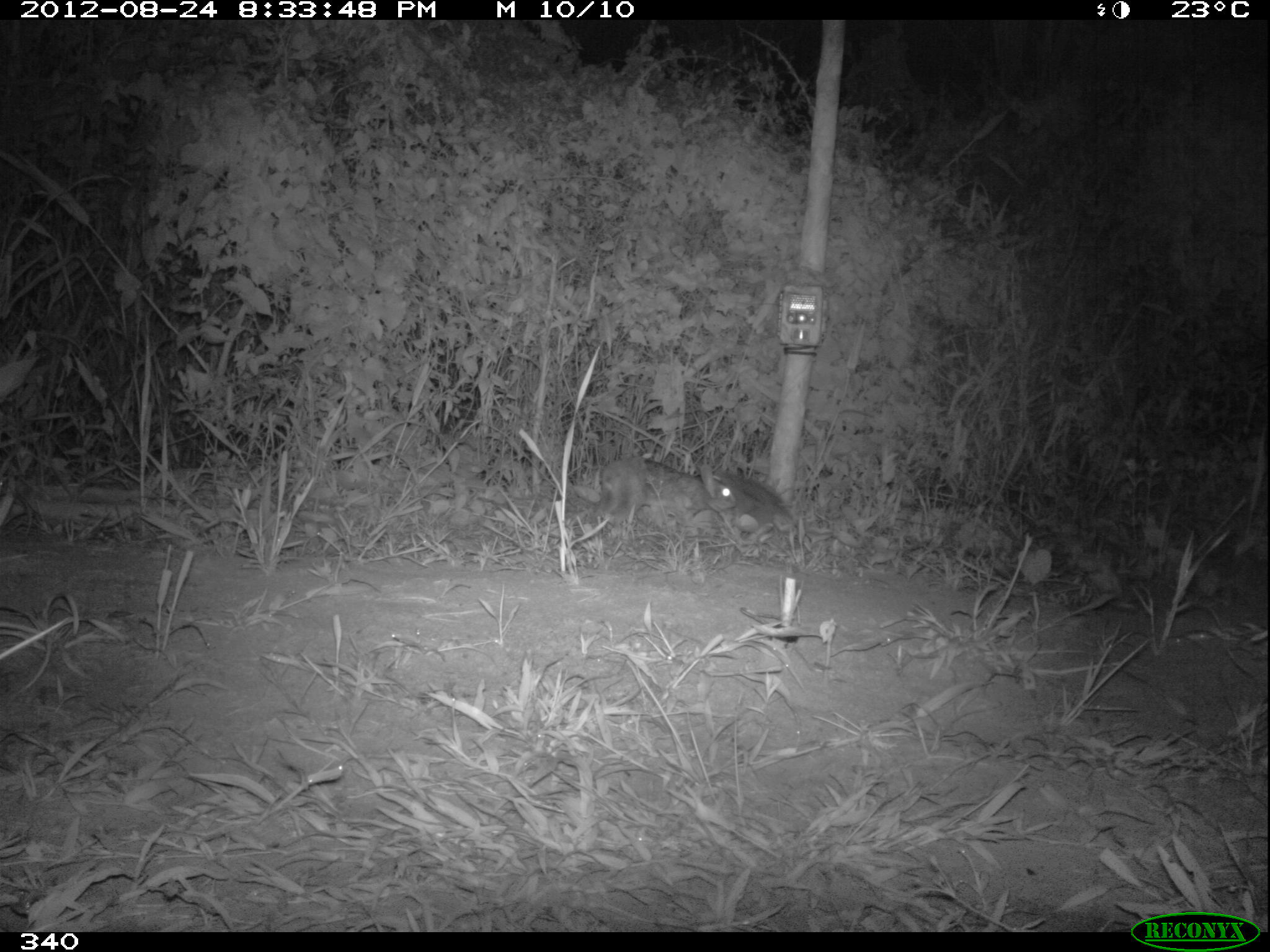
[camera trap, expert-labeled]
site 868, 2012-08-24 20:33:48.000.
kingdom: Animalia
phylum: Chordata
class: Mammalia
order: Lagomorpha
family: Leporidae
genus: Sylvilagus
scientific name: Sylvilagus brasiliensis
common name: tapeti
Sylvilagus brasiliensis (tapeti).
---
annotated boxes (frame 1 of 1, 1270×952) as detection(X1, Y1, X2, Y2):
sylvilagus brasiliensis: detection(599, 454, 736, 521); detection(692, 470, 792, 526)